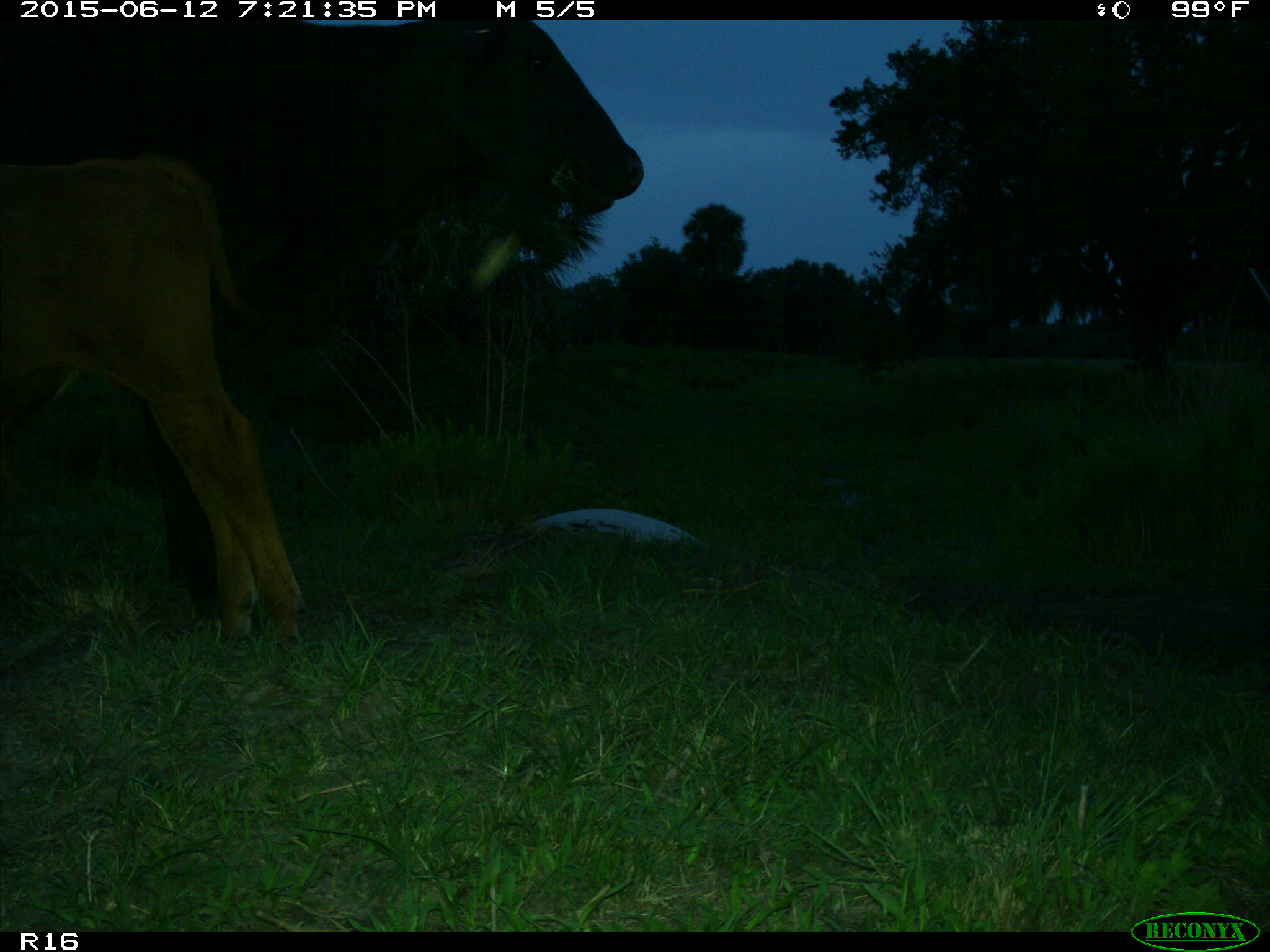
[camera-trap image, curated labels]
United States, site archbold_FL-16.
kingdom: Animalia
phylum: Chordata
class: Mammalia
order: Artiodactyla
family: Bovidae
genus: Bos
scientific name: Bos taurus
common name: domestic cow